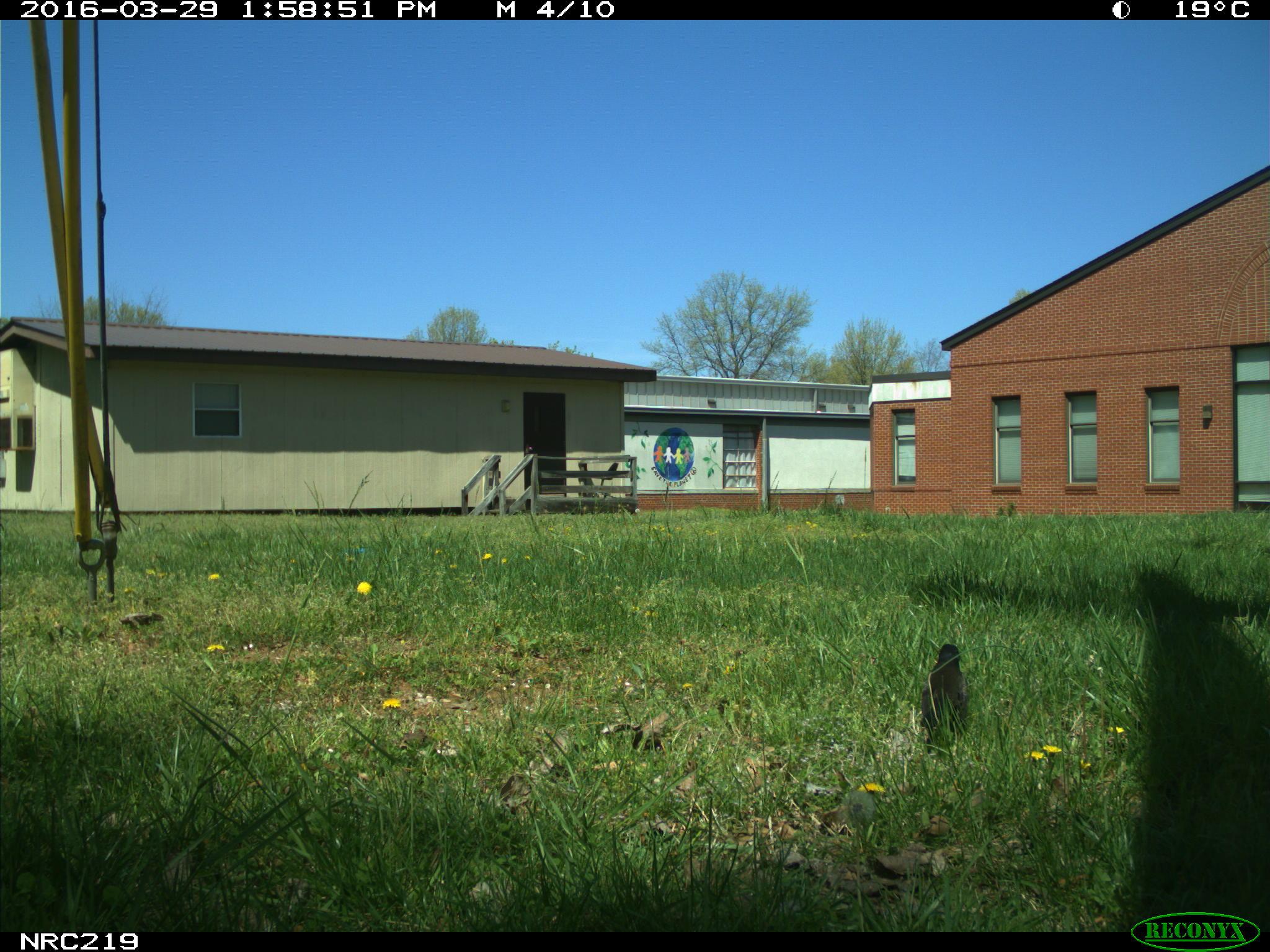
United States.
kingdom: Animalia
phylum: Chordata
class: Aves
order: Passeriformes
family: Corvidae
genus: Corvus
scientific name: Corvus brachyrhynchos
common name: american crow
American Crow (Corvus brachyrhynchos).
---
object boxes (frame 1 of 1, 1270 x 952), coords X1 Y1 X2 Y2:
American Crow: 901 624 982 759